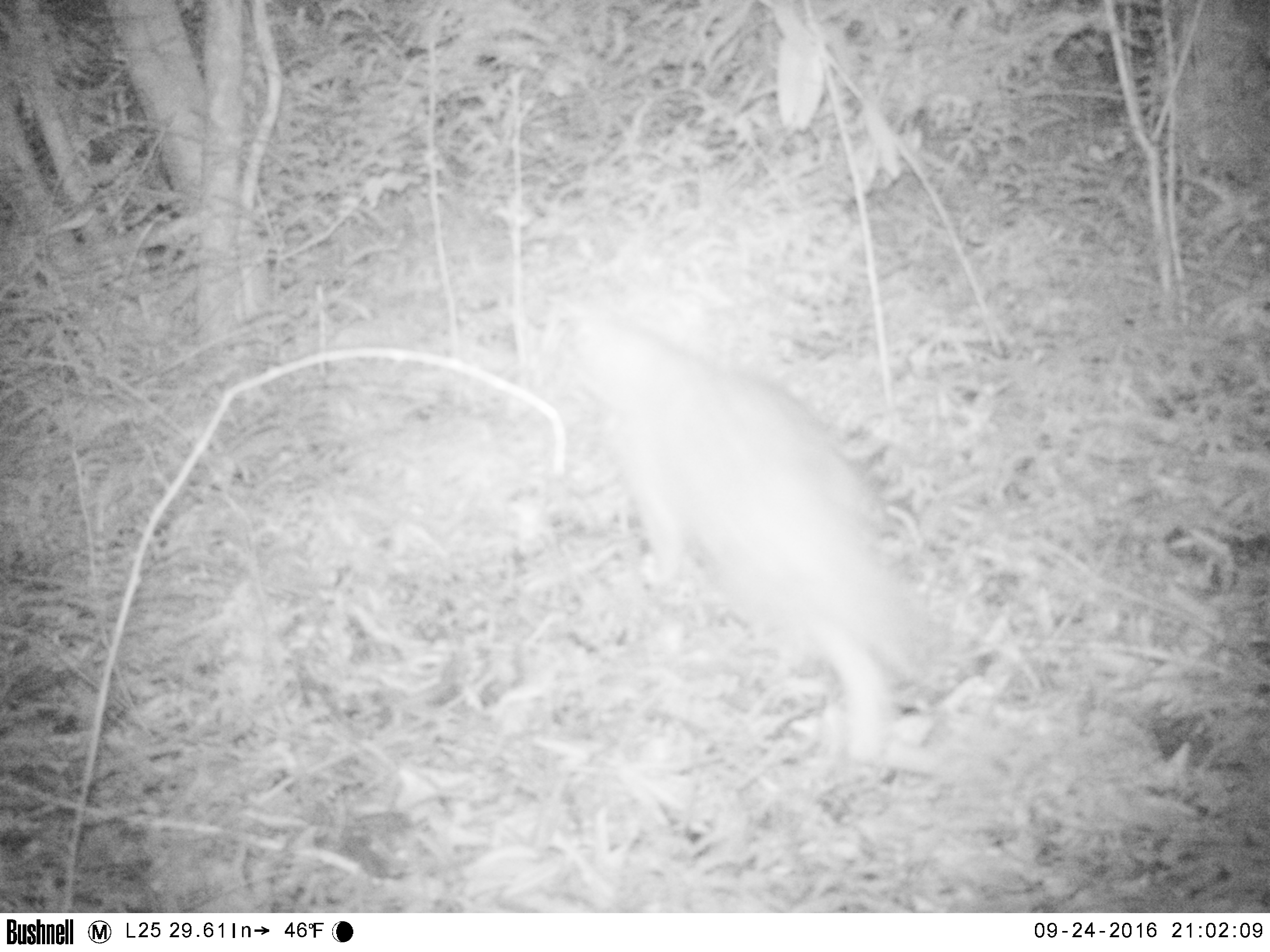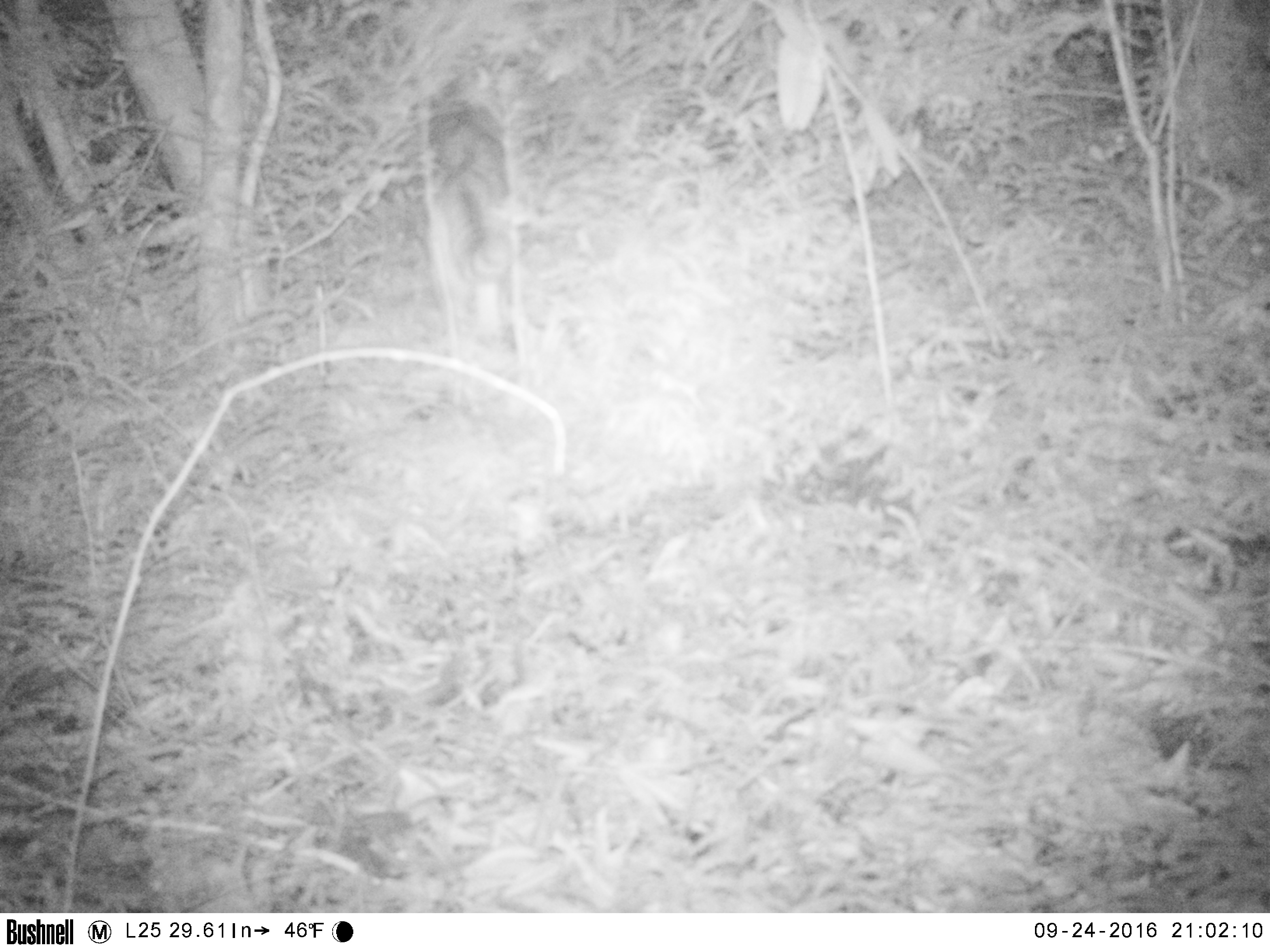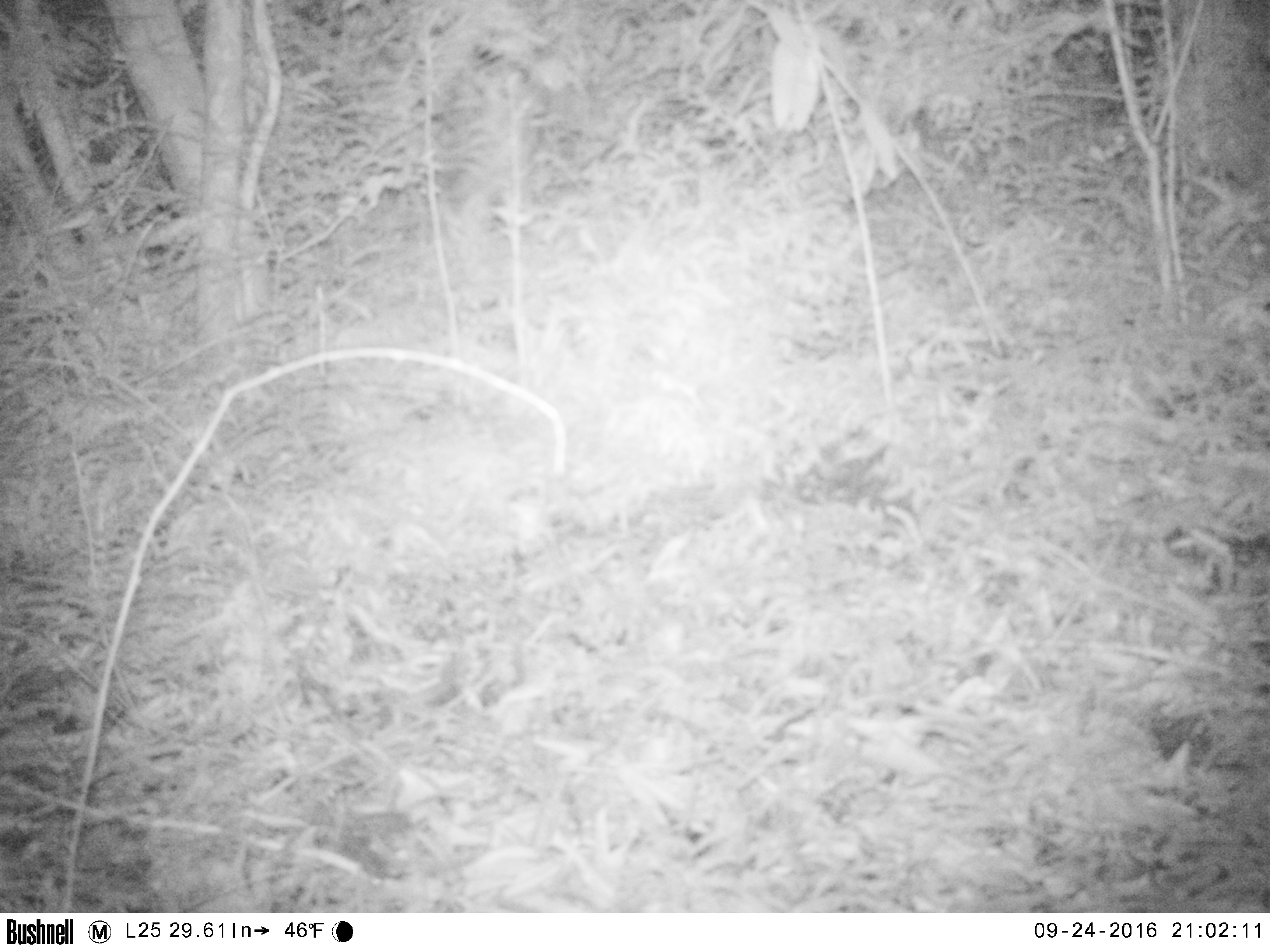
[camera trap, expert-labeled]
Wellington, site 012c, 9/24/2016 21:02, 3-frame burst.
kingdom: Animalia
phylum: Chordata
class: Mammalia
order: Carnivora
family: Felidae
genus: Felis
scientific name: Felis catus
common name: cat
Cat (Felis catus).